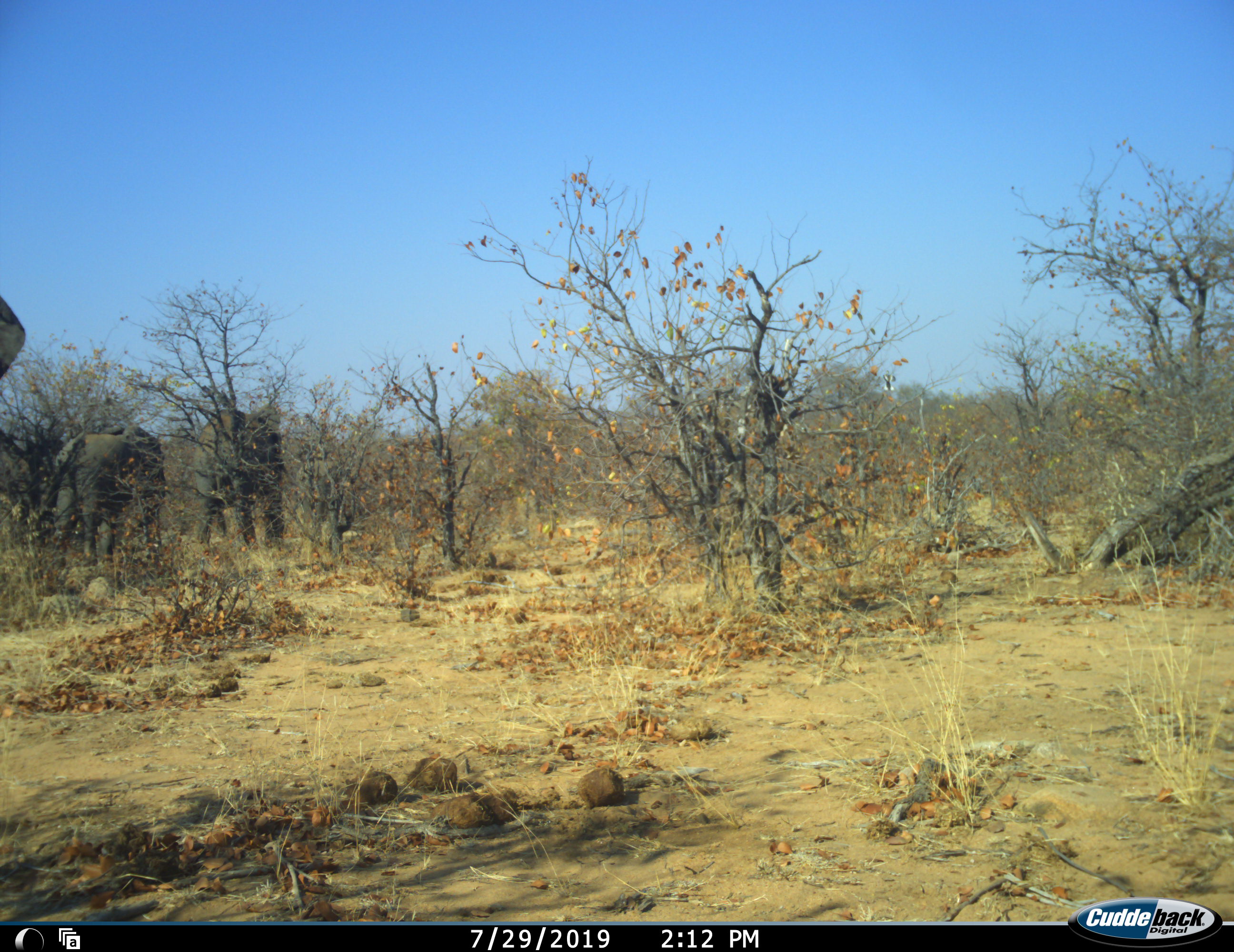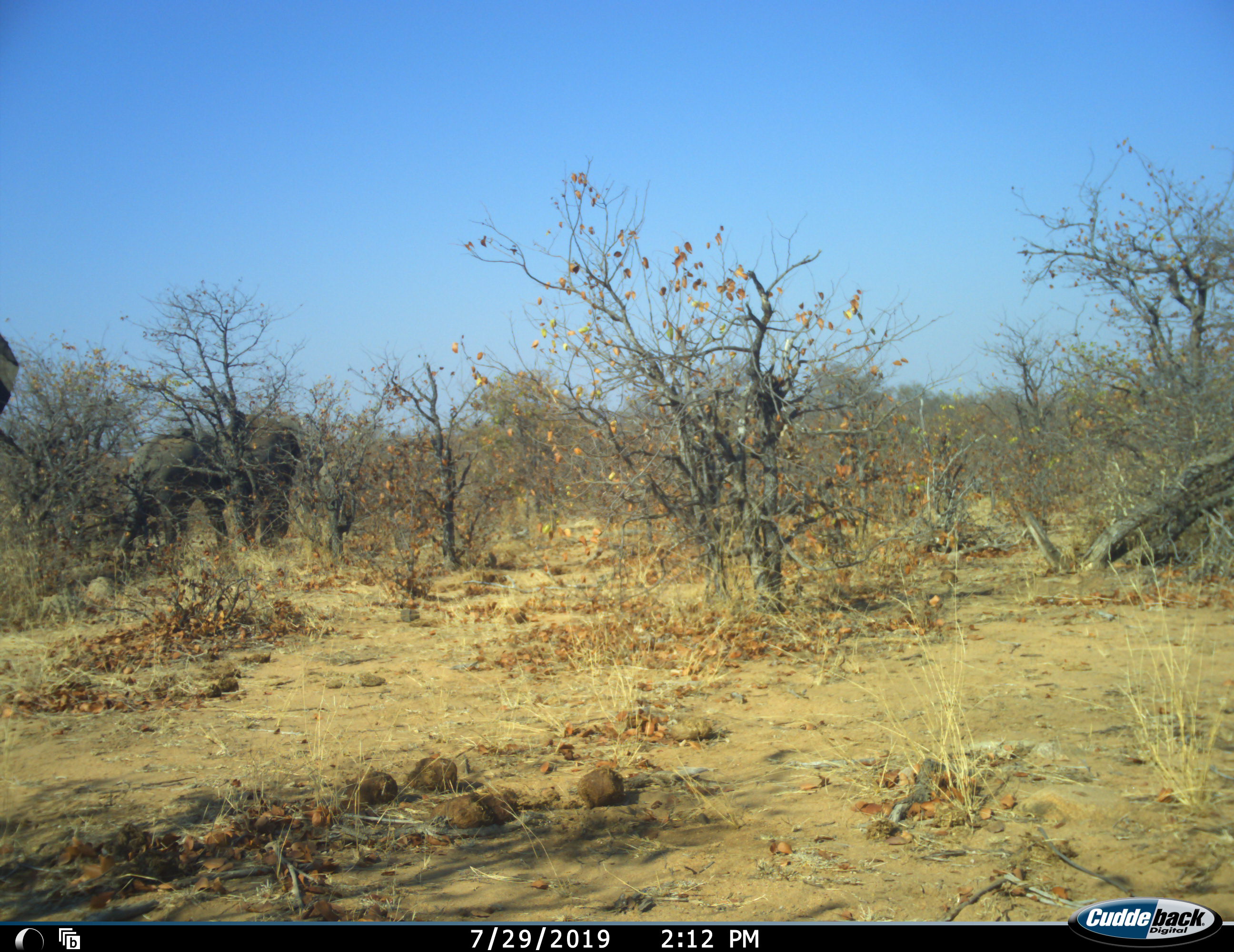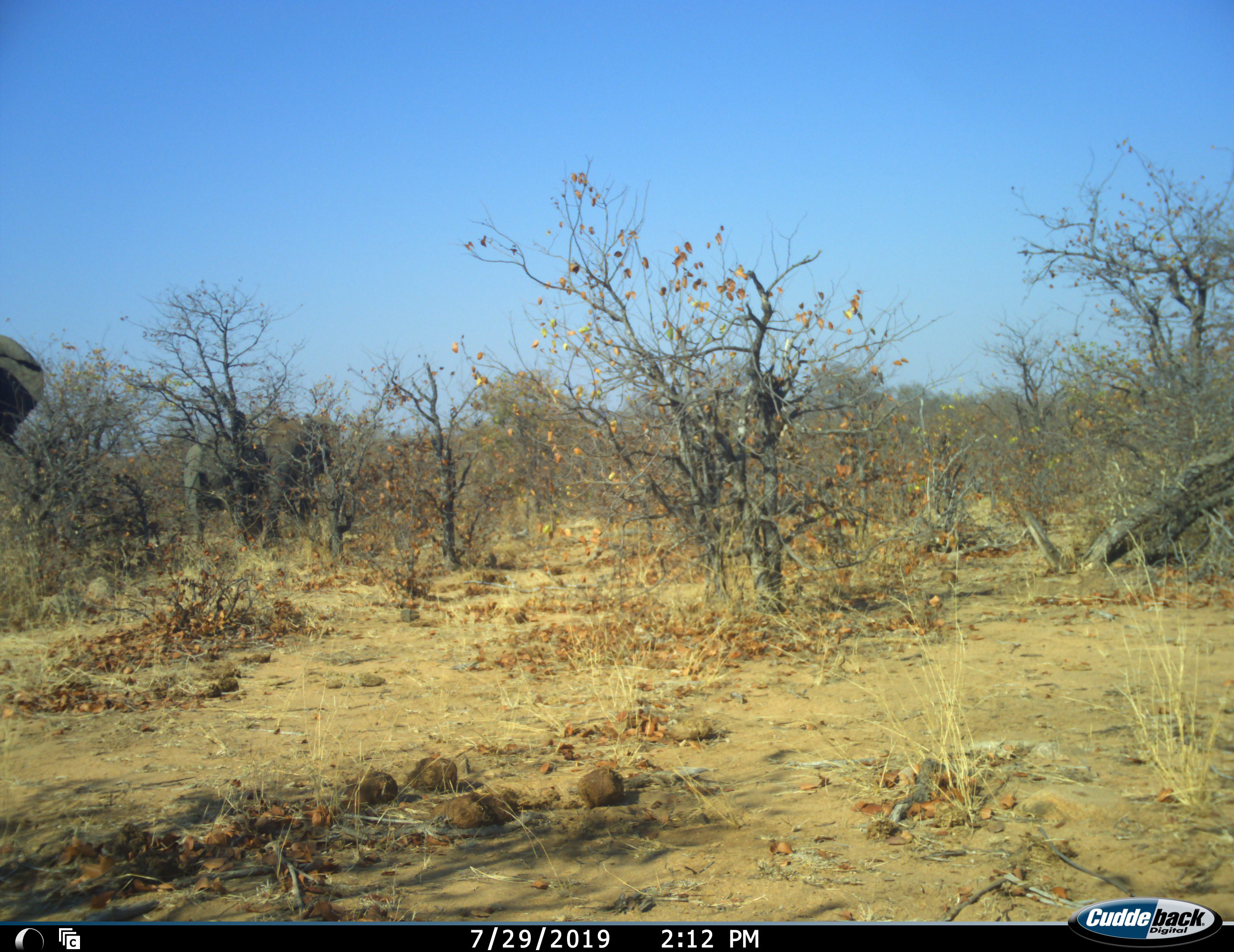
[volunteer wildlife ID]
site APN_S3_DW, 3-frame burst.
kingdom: Animalia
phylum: Chordata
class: Mammalia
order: Proboscidea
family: Elephantidae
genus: Loxodonta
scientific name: Loxodonta africana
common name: african bush elephant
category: elephant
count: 3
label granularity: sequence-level